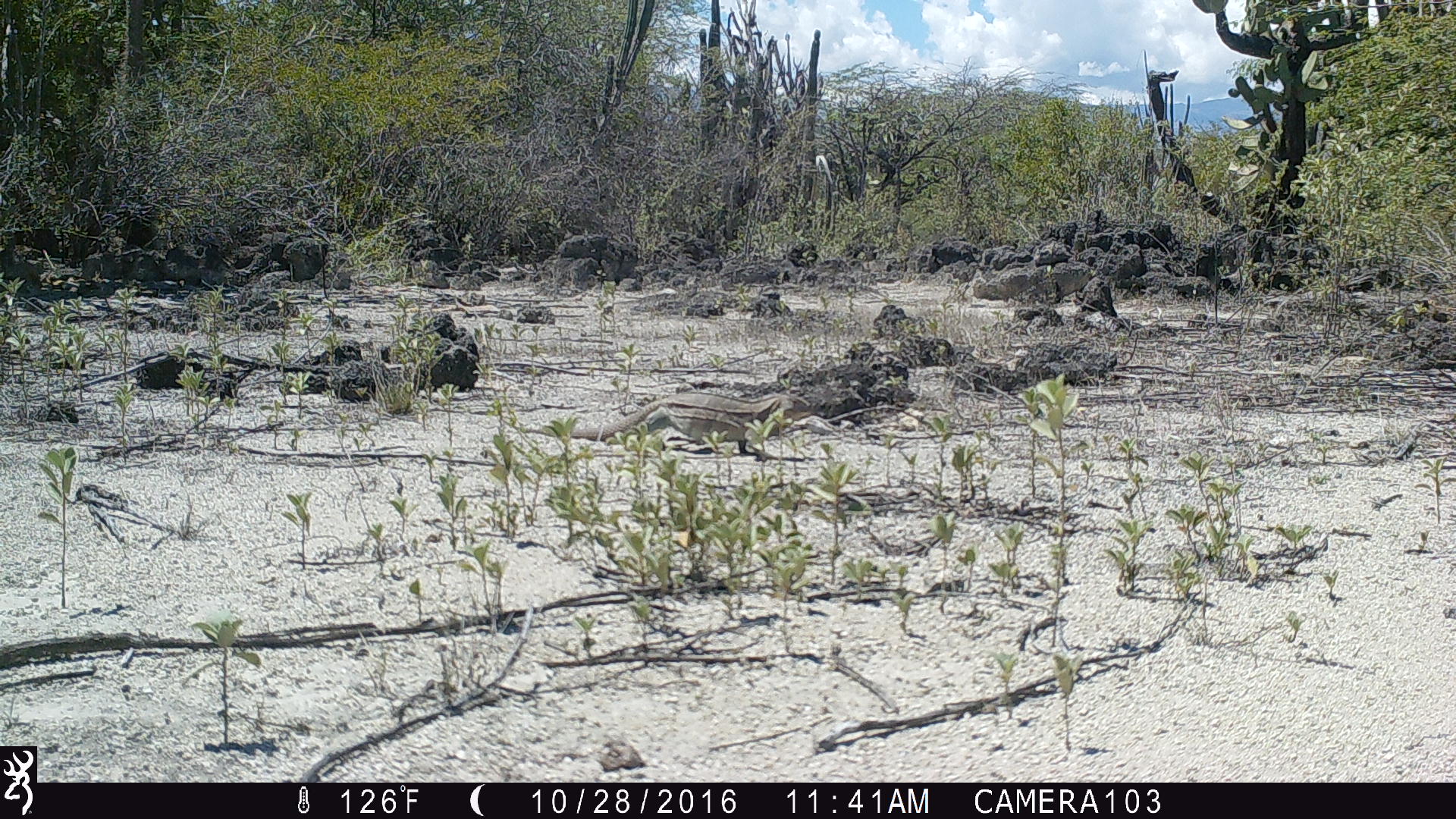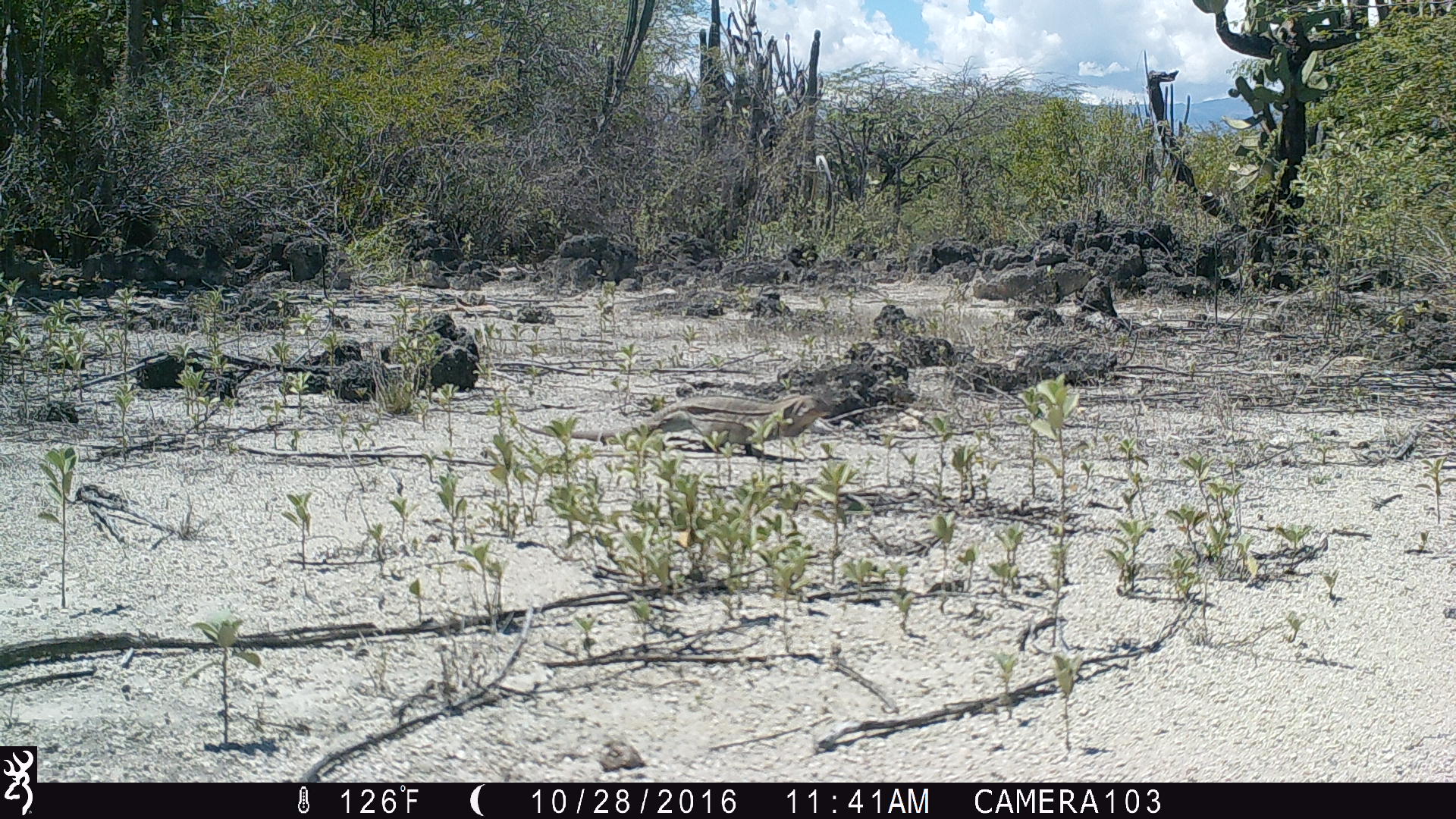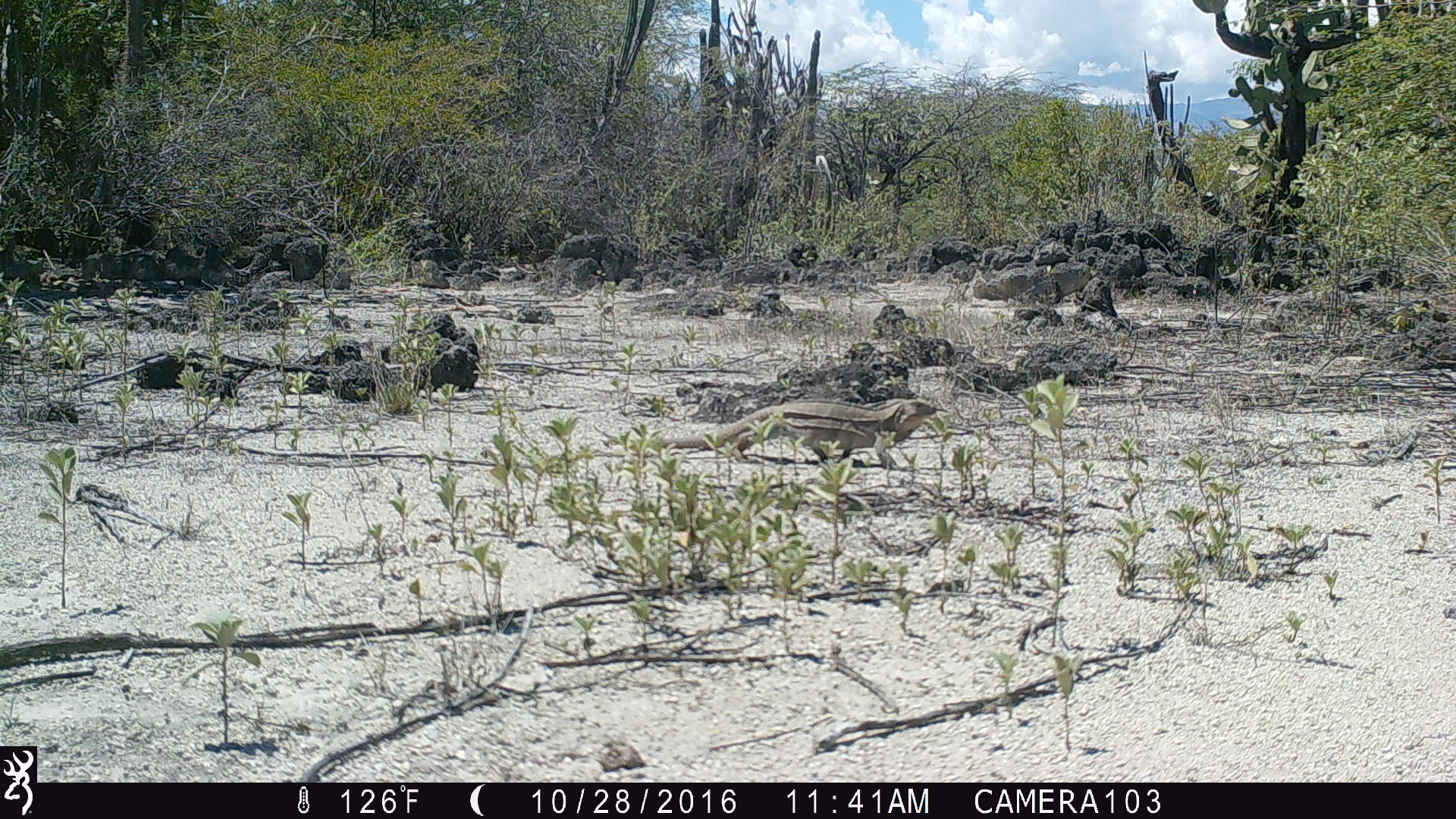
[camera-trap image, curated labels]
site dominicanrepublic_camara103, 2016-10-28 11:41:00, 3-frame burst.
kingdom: Animalia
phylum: Chordata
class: Reptilia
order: Squamata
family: Iguanidae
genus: Iguana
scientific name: Iguana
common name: typical iguanas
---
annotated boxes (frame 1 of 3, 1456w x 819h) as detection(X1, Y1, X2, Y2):
iguana: detection(513, 381, 816, 467)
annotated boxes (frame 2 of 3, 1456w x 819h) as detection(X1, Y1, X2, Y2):
iguana: detection(513, 387, 832, 457)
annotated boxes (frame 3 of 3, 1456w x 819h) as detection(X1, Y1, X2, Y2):
iguana: detection(585, 397, 947, 473)